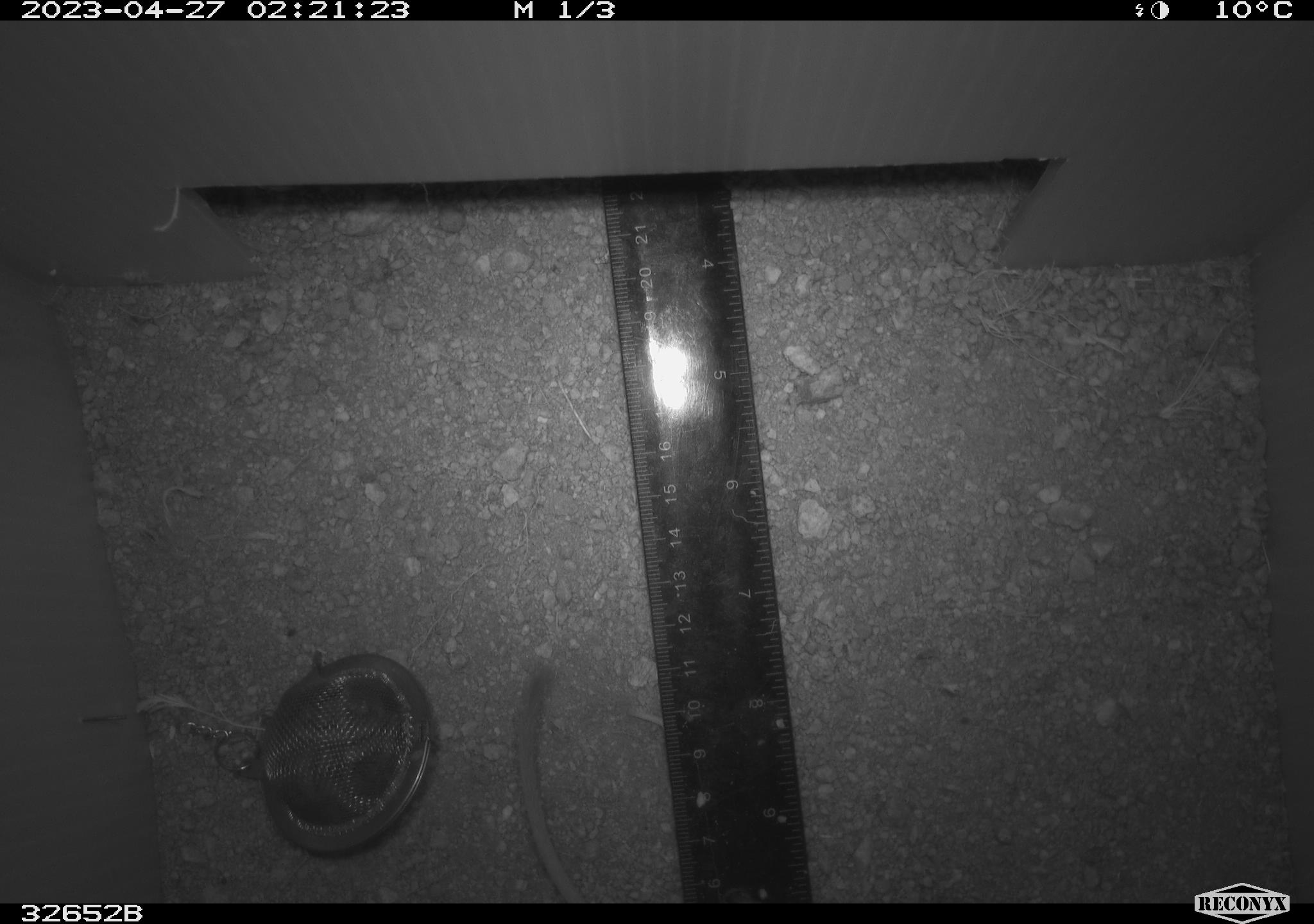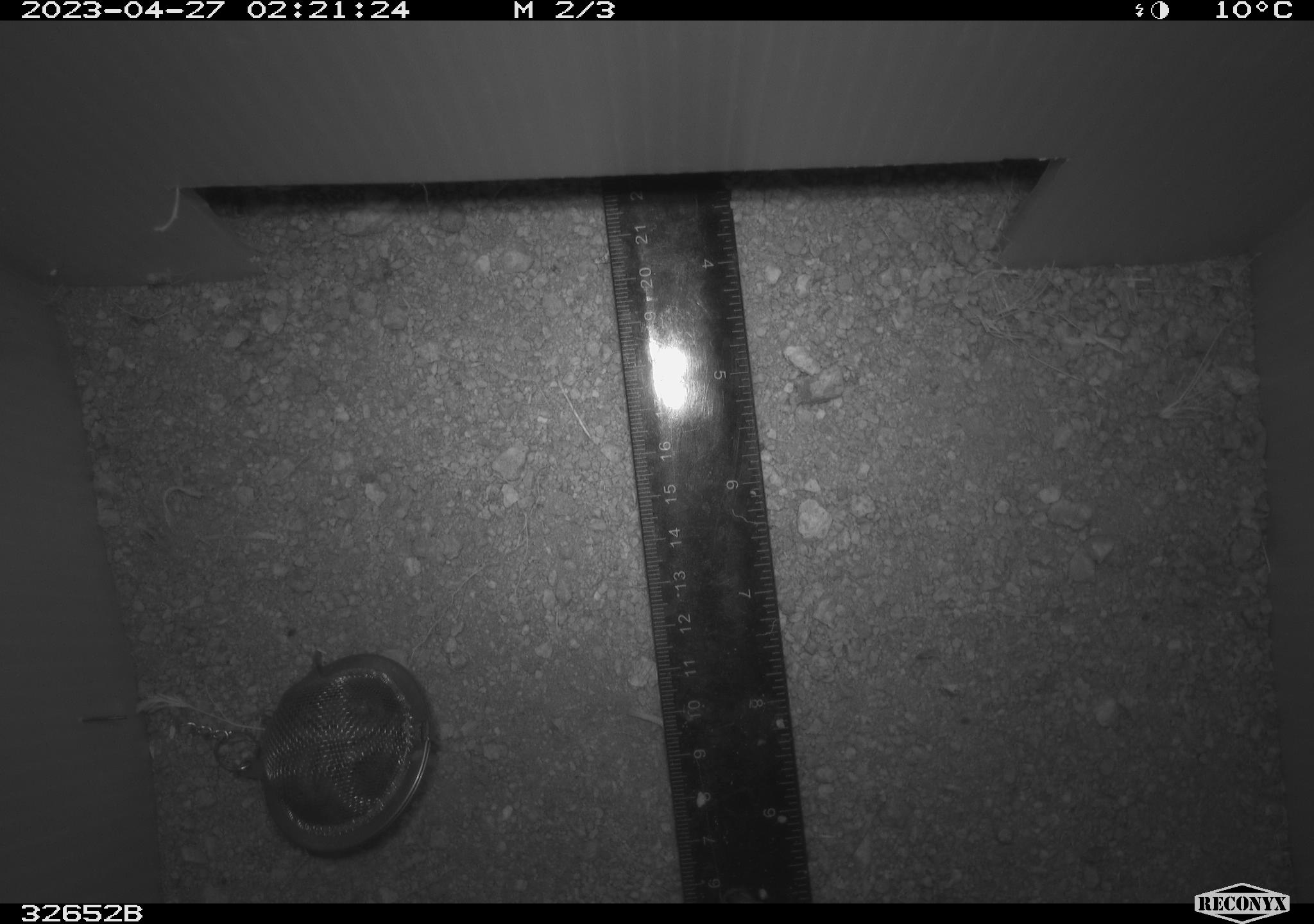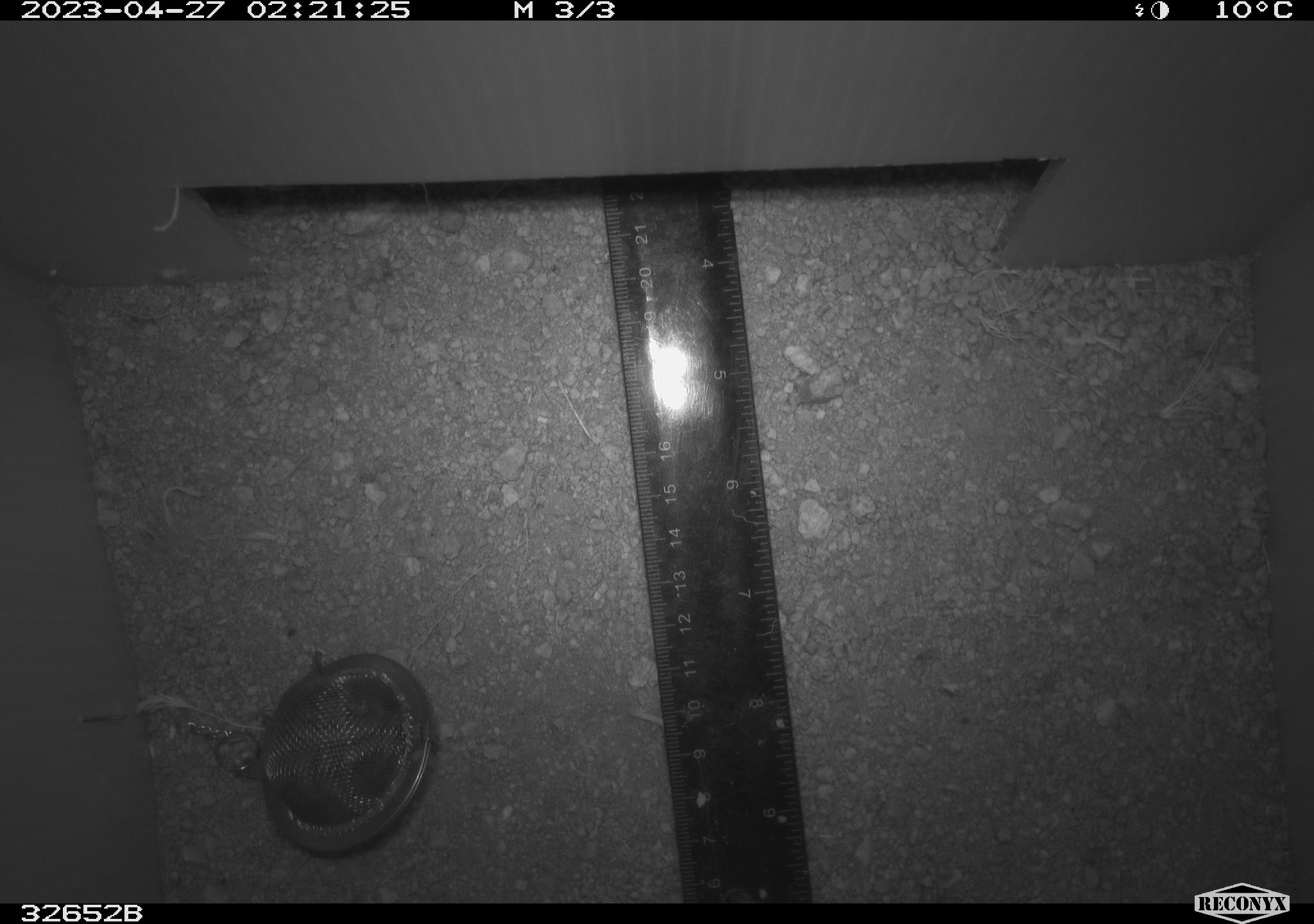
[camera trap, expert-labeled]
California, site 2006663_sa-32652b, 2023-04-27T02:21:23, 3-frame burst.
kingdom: Animalia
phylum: Chordata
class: Mammalia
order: Rodentia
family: Heteromyidae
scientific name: Heteromyidae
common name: kangaroo rats and pocket mice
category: heteromyidae family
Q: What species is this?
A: Heteromyidae family (kangaroo rats and pocket mice) (Heteromyidae).